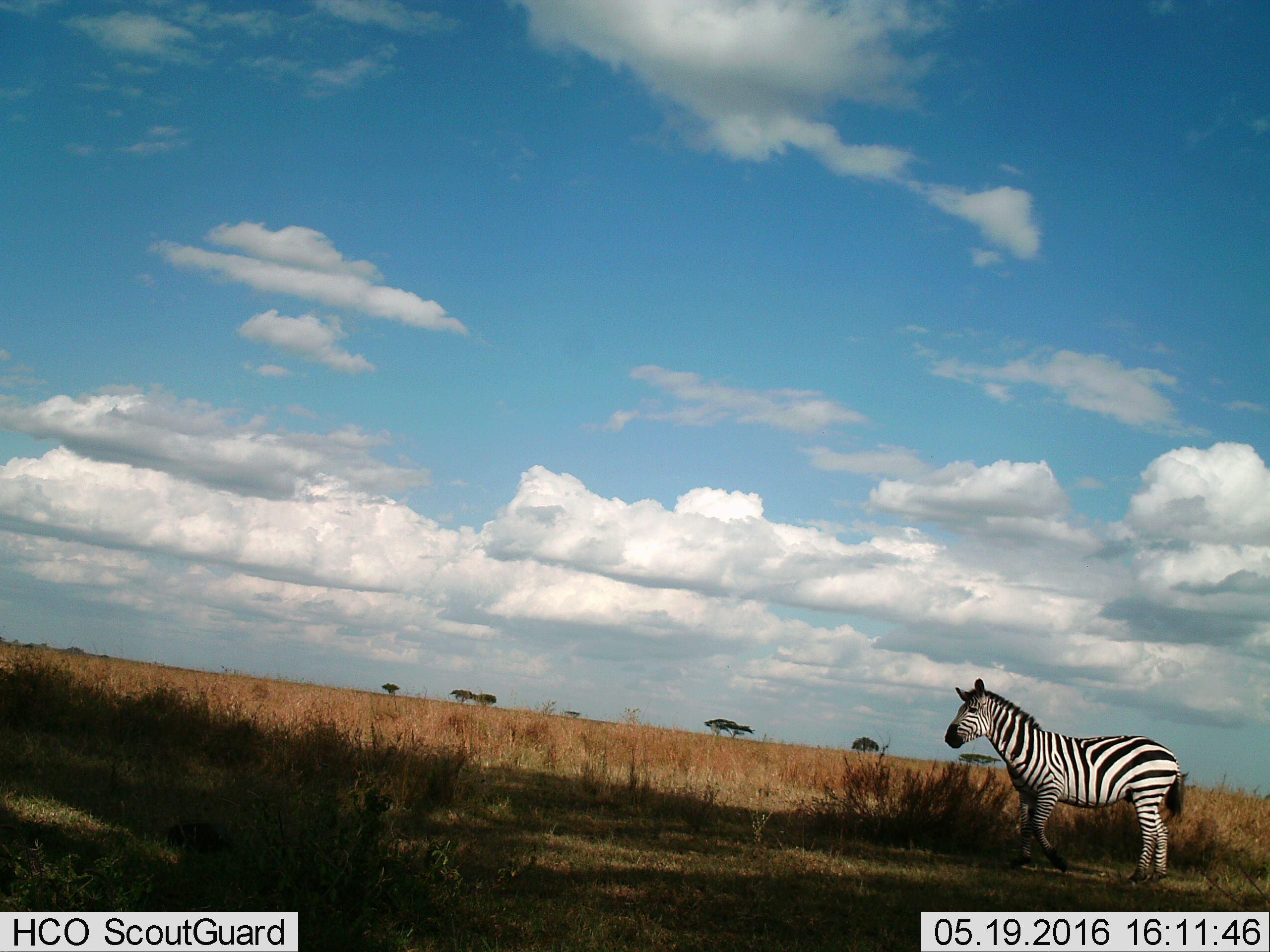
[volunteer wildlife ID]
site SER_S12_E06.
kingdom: Animalia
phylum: Chordata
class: Mammalia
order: Perissodactyla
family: Equidae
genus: Equus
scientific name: Equus quagga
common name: plains zebra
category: zebraplains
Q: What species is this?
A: Zebraplains (plains zebra) (Equus quagga).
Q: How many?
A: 1.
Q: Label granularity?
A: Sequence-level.